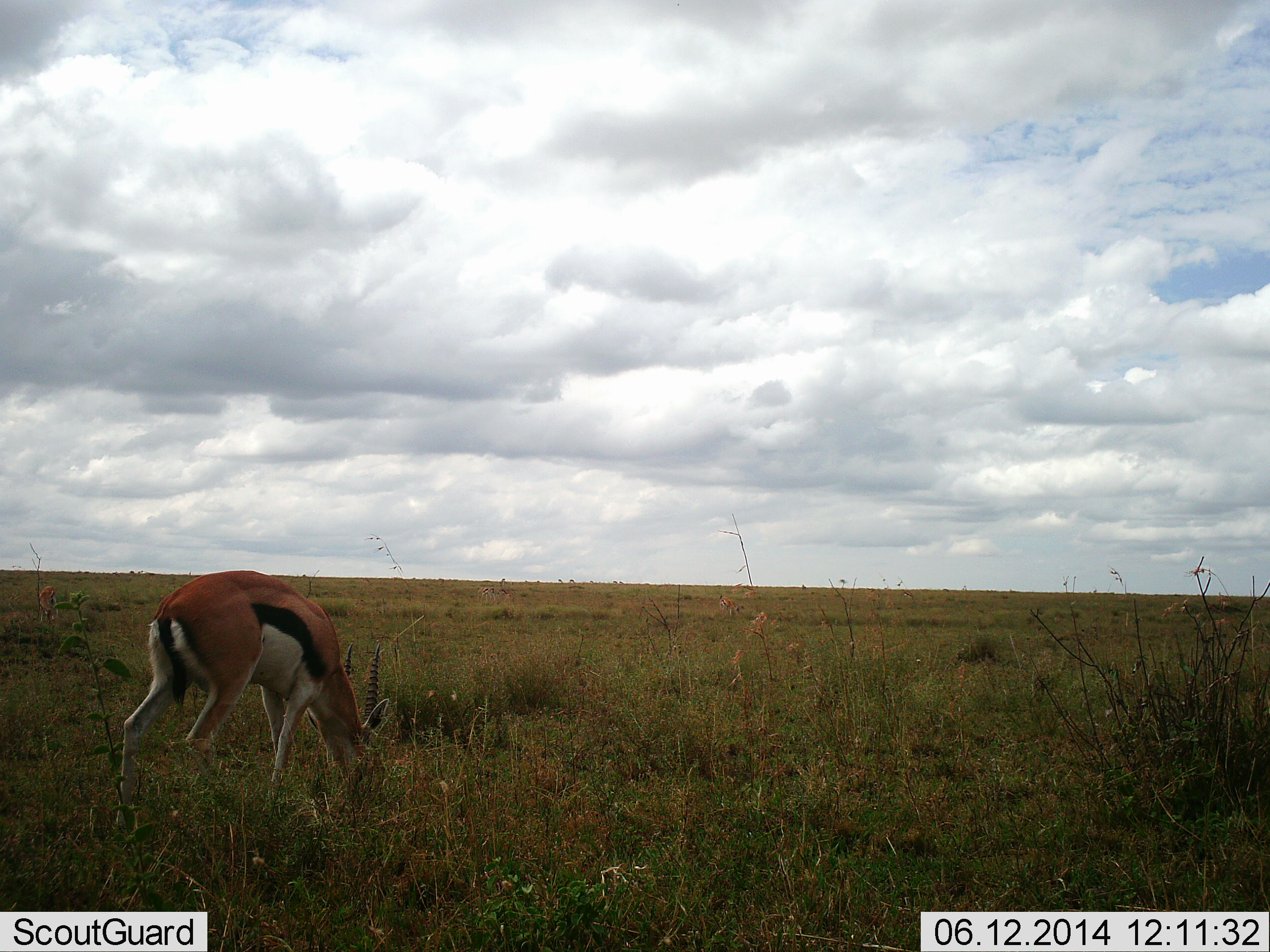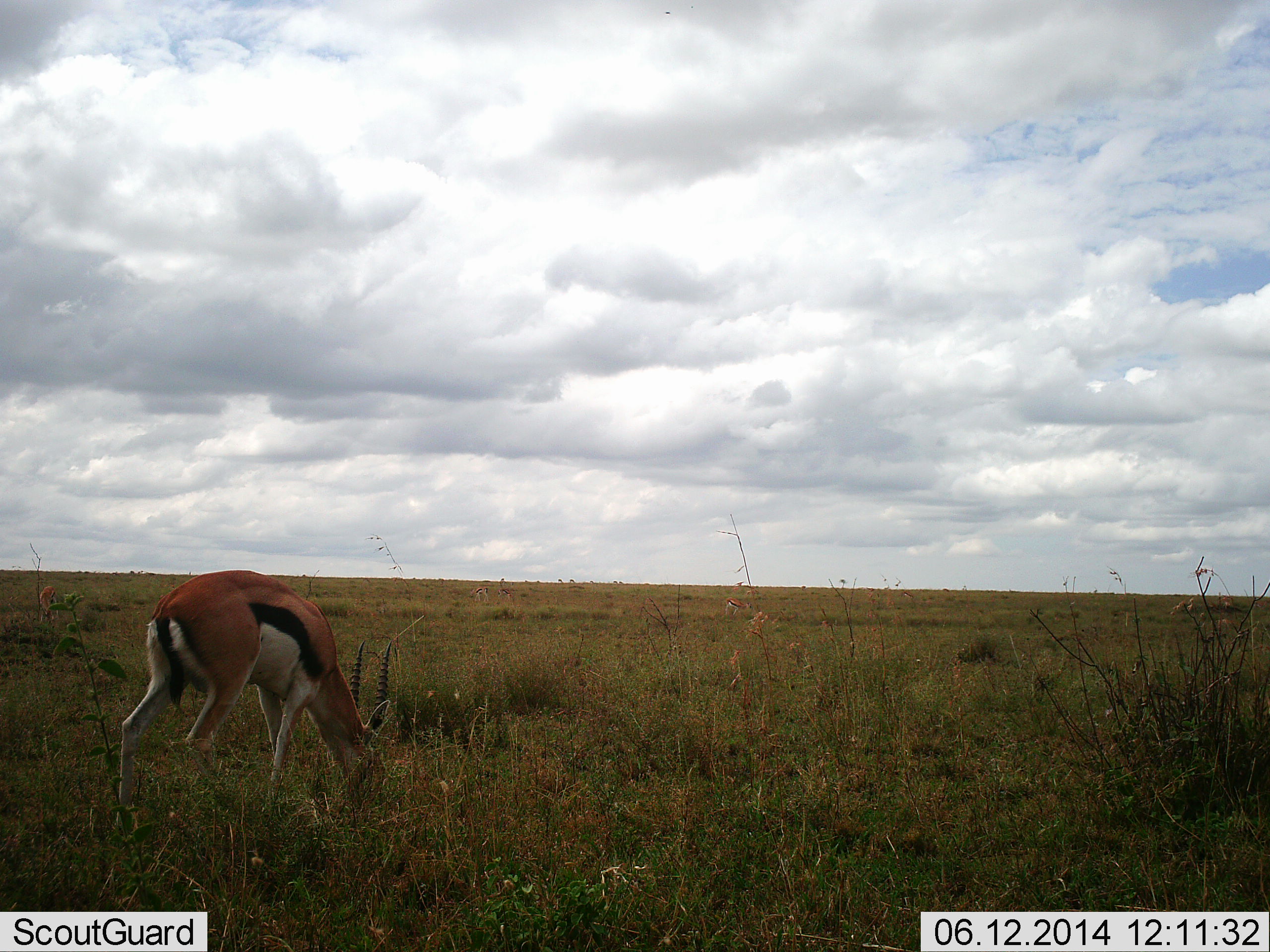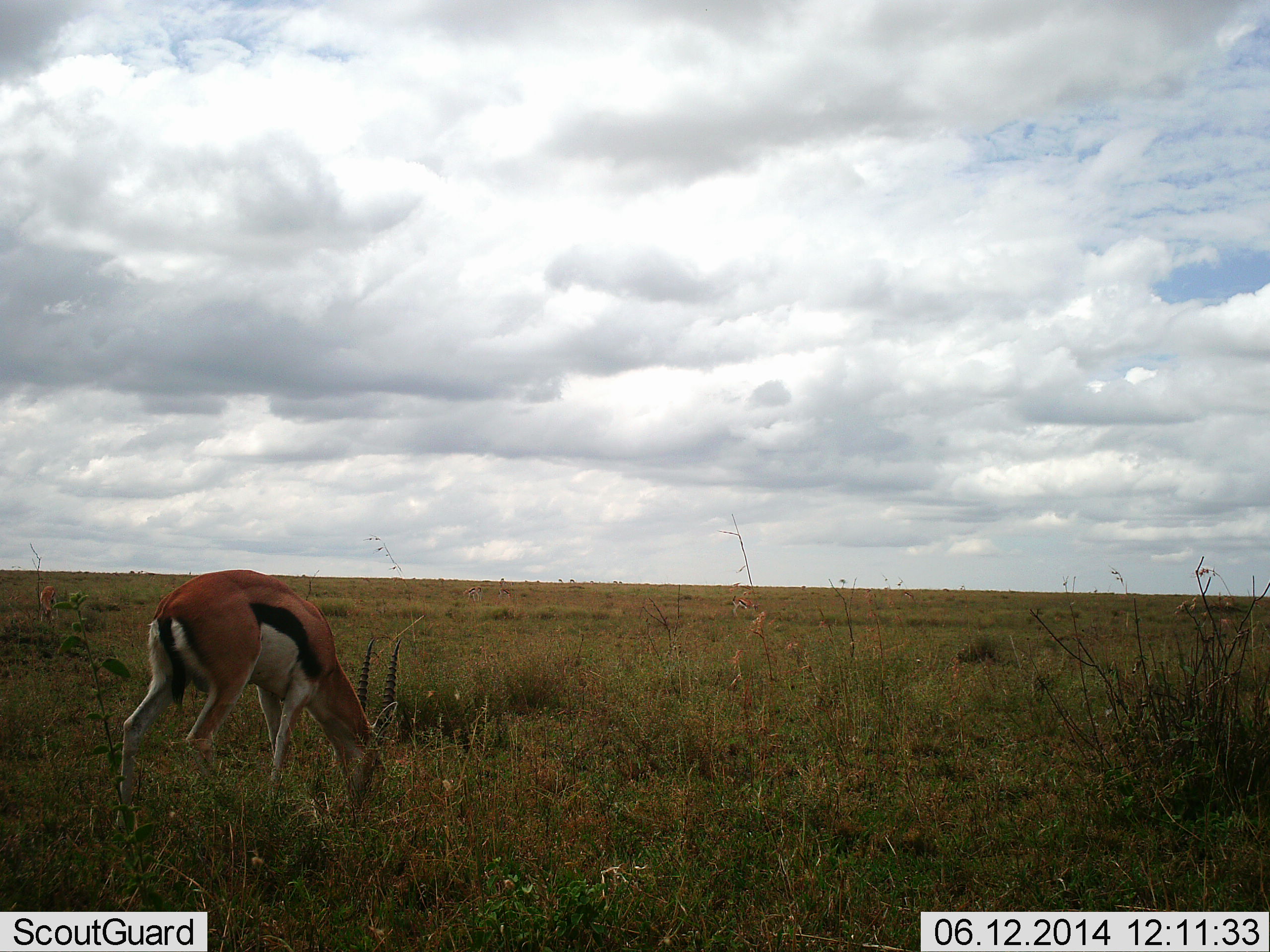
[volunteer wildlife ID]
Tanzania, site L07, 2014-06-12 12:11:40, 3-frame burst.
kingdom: Animalia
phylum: Chordata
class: Mammalia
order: Artiodactyla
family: Bovidae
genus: Eudorcas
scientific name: Eudorcas thomsonii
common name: thomson's gazelle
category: gazellethomsons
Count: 1.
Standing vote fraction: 30%.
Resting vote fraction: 0%.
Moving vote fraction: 10%.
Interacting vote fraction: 0%.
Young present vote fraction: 0%.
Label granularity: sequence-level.